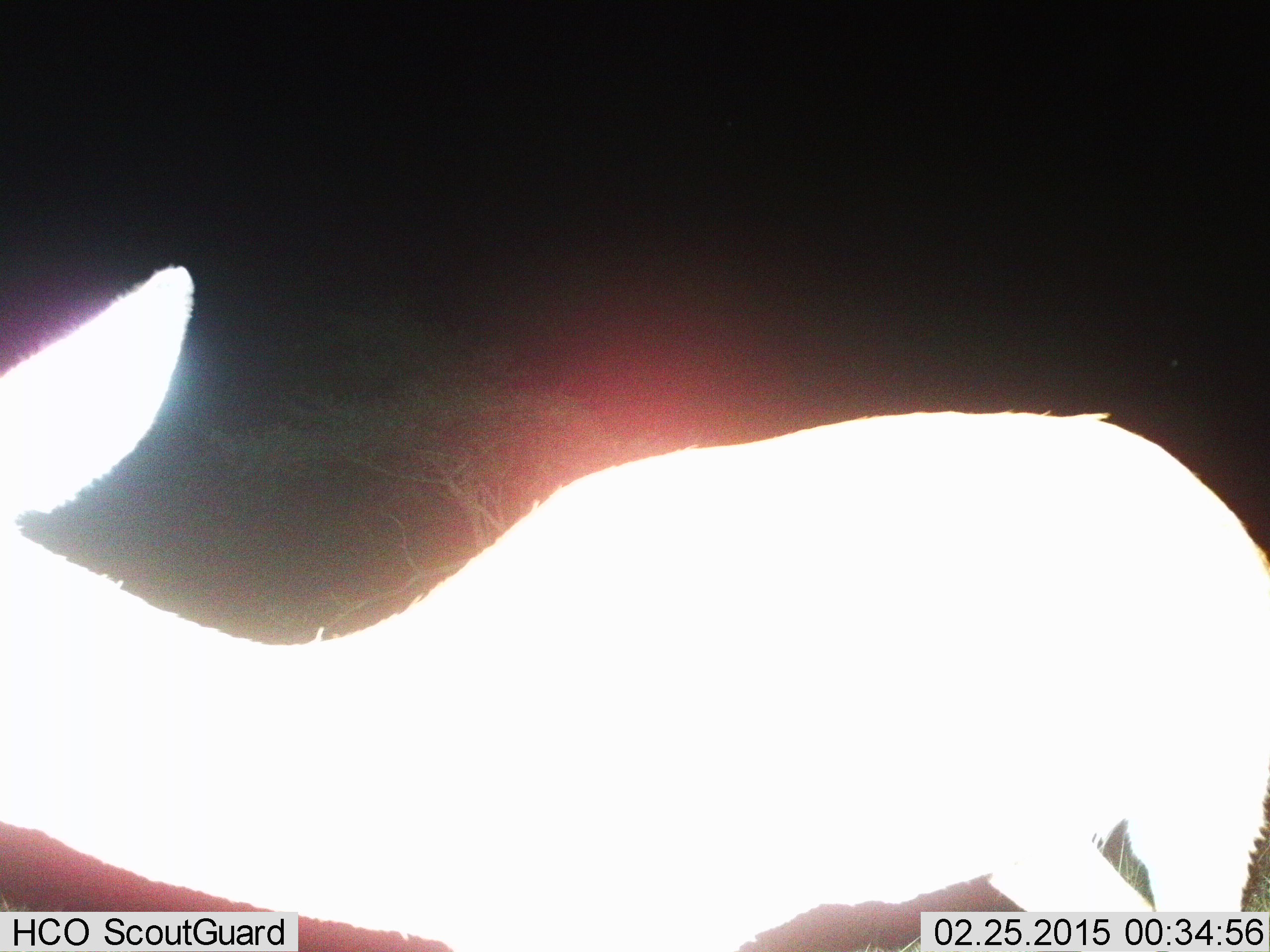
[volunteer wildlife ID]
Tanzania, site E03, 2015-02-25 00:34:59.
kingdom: Animalia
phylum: Chordata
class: Mammalia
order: Artiodactyla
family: Bovidae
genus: Eudorcas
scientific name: Eudorcas thomsonii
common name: thomson's gazelle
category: gazellethomsons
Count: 1.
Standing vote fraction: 100%.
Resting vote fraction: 0%.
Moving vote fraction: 0%.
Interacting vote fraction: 0%.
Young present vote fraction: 0%.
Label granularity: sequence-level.